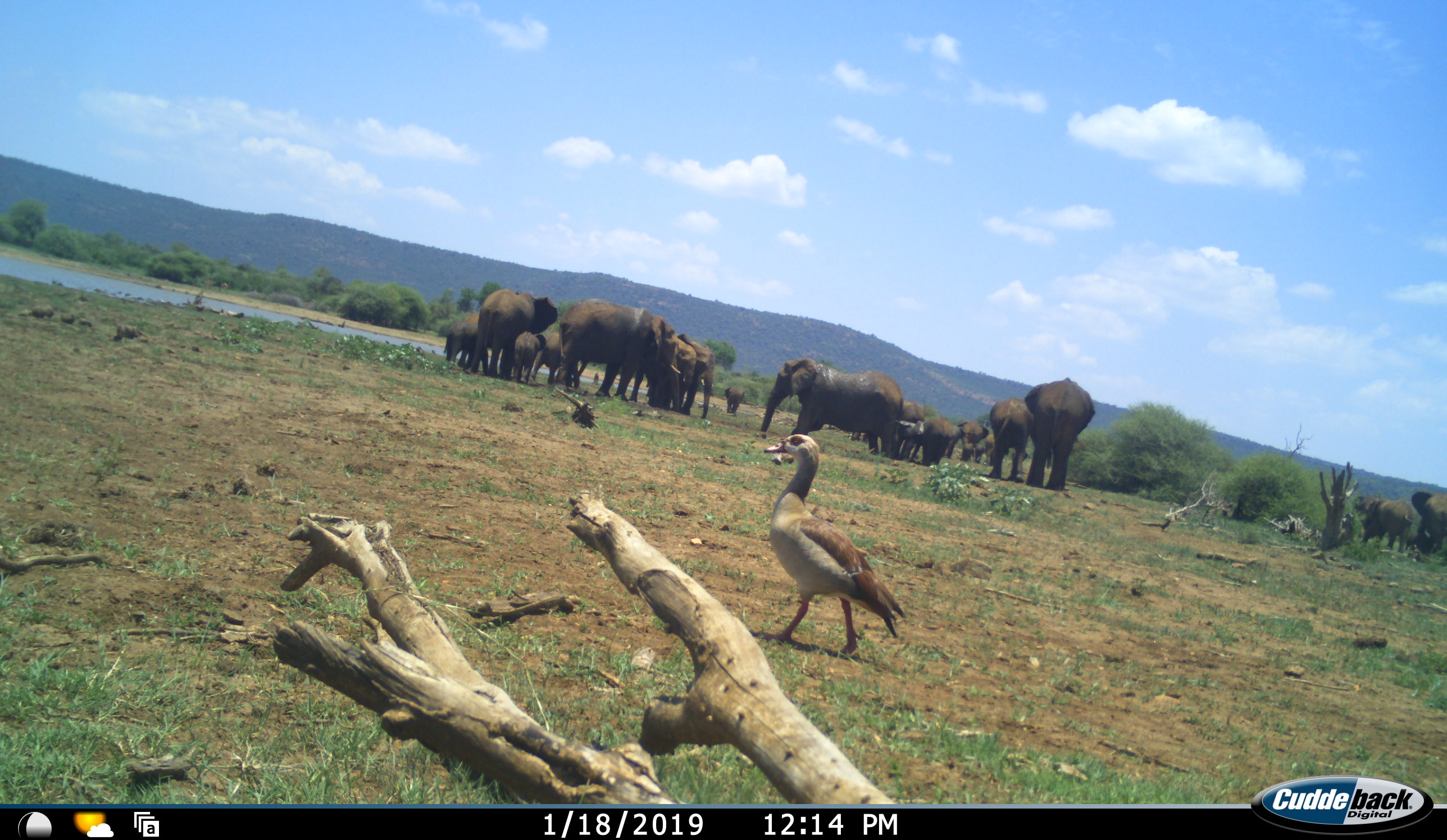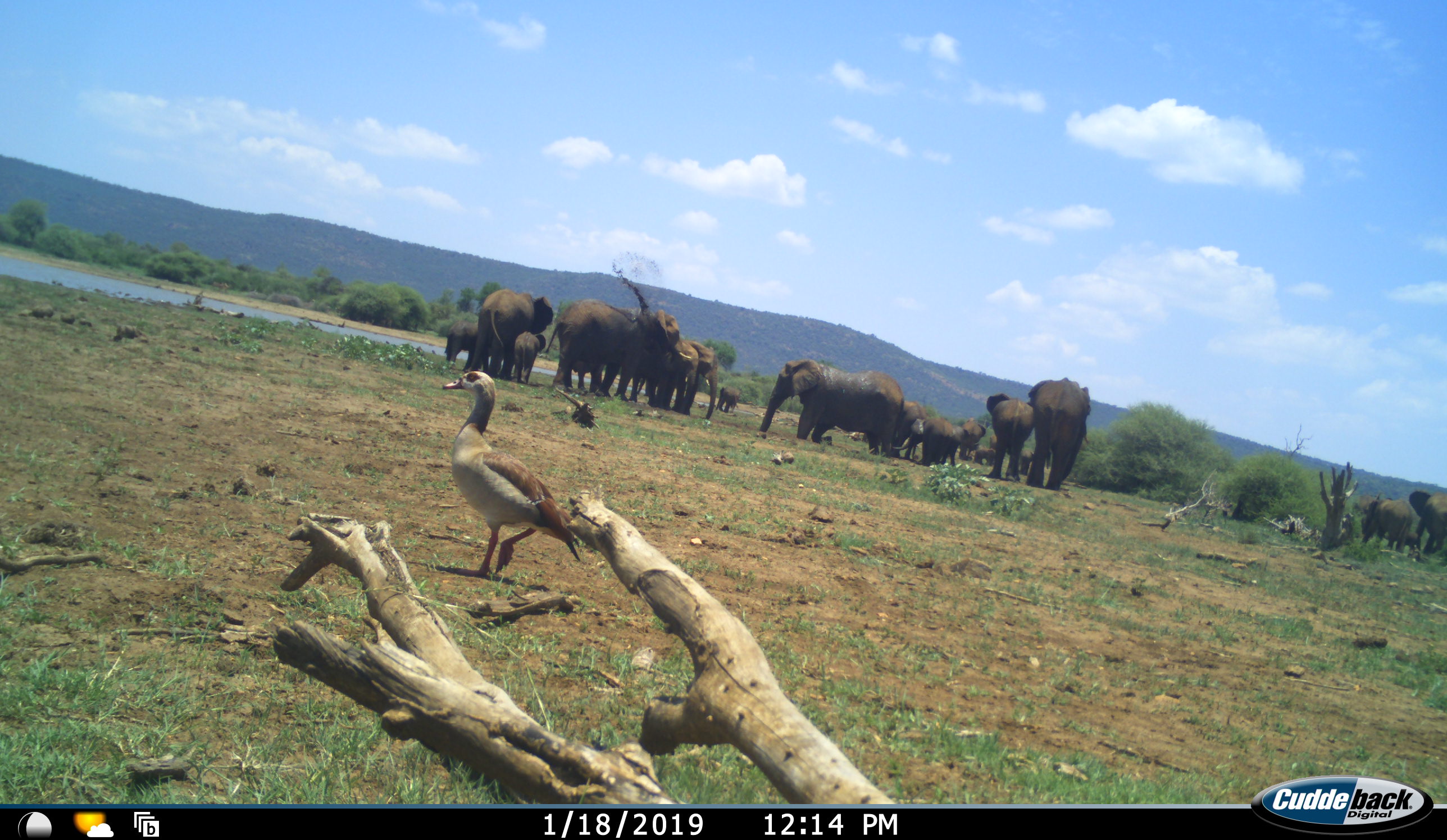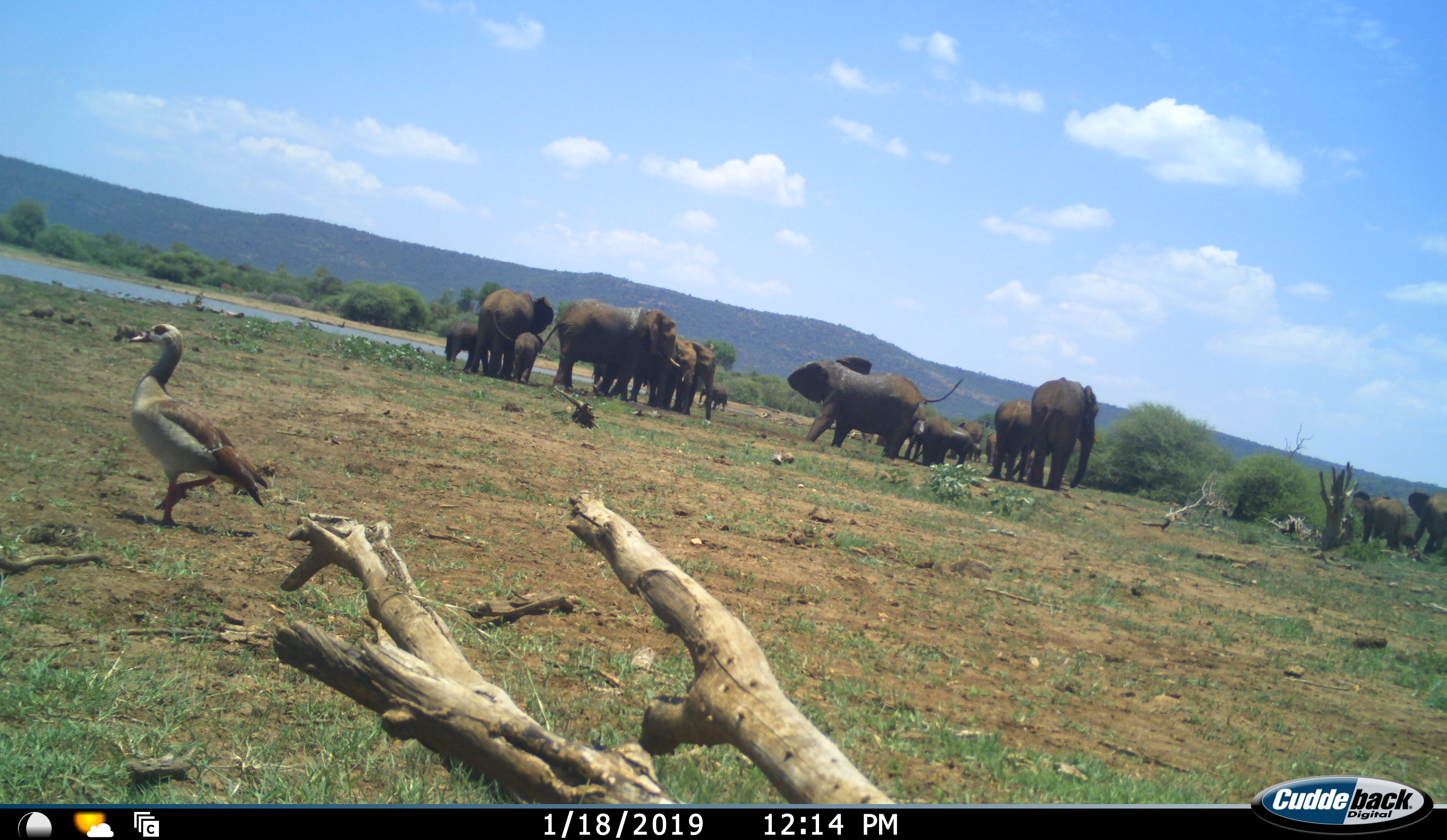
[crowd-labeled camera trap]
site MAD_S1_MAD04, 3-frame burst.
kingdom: Animalia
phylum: Chordata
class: Aves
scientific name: Aves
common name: bird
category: birdother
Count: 1.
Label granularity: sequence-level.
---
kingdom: Animalia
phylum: Chordata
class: Mammalia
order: Proboscidea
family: Elephantidae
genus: Loxodonta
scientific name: Loxodonta africana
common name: african bush elephant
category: elephant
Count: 11-50.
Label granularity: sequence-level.